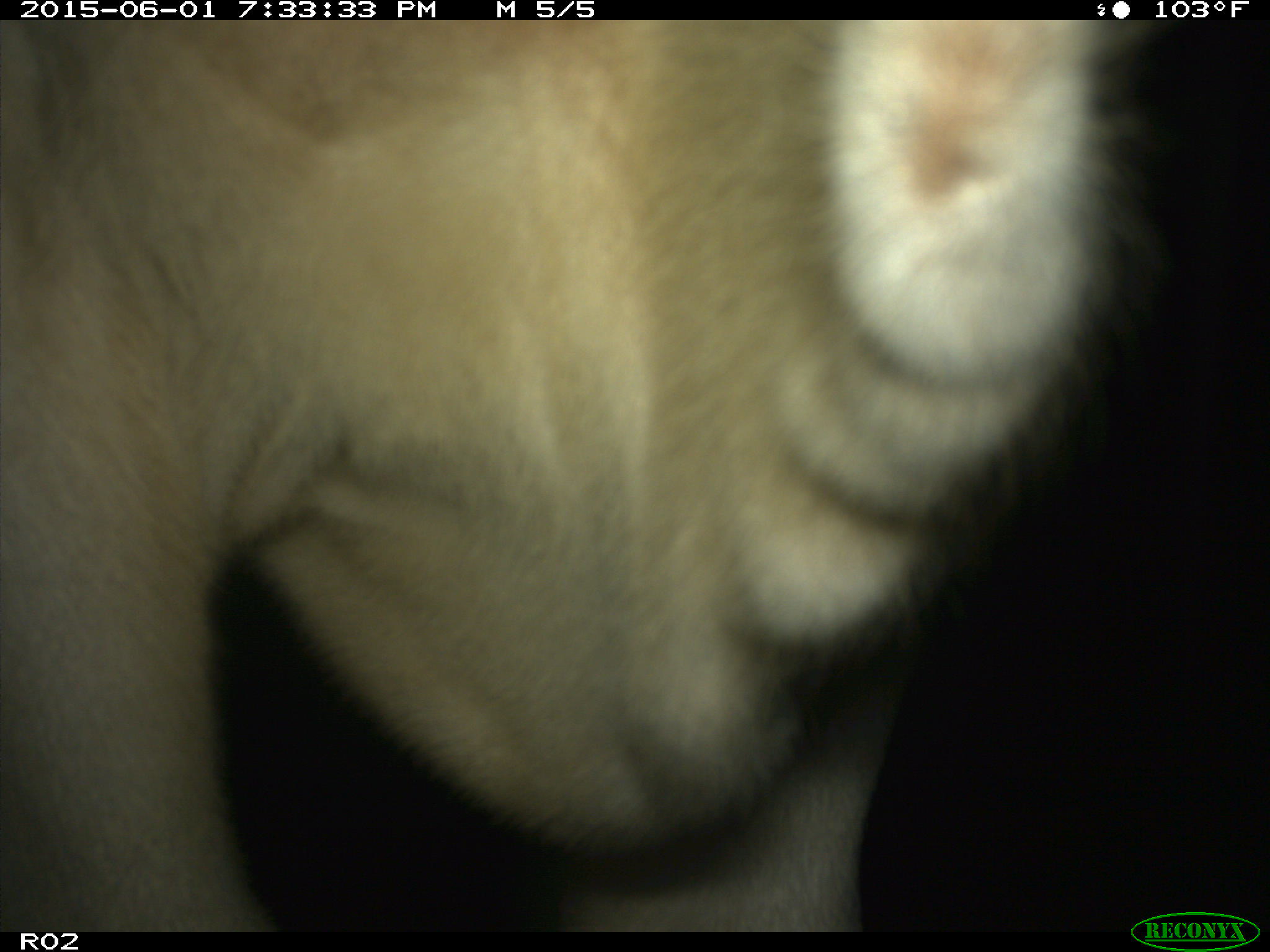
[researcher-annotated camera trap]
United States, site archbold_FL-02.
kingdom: Animalia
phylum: Chordata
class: Mammalia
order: Artiodactyla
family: Bovidae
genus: Bos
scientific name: Bos taurus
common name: domestic cow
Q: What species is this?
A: Bos taurus (domestic cow).